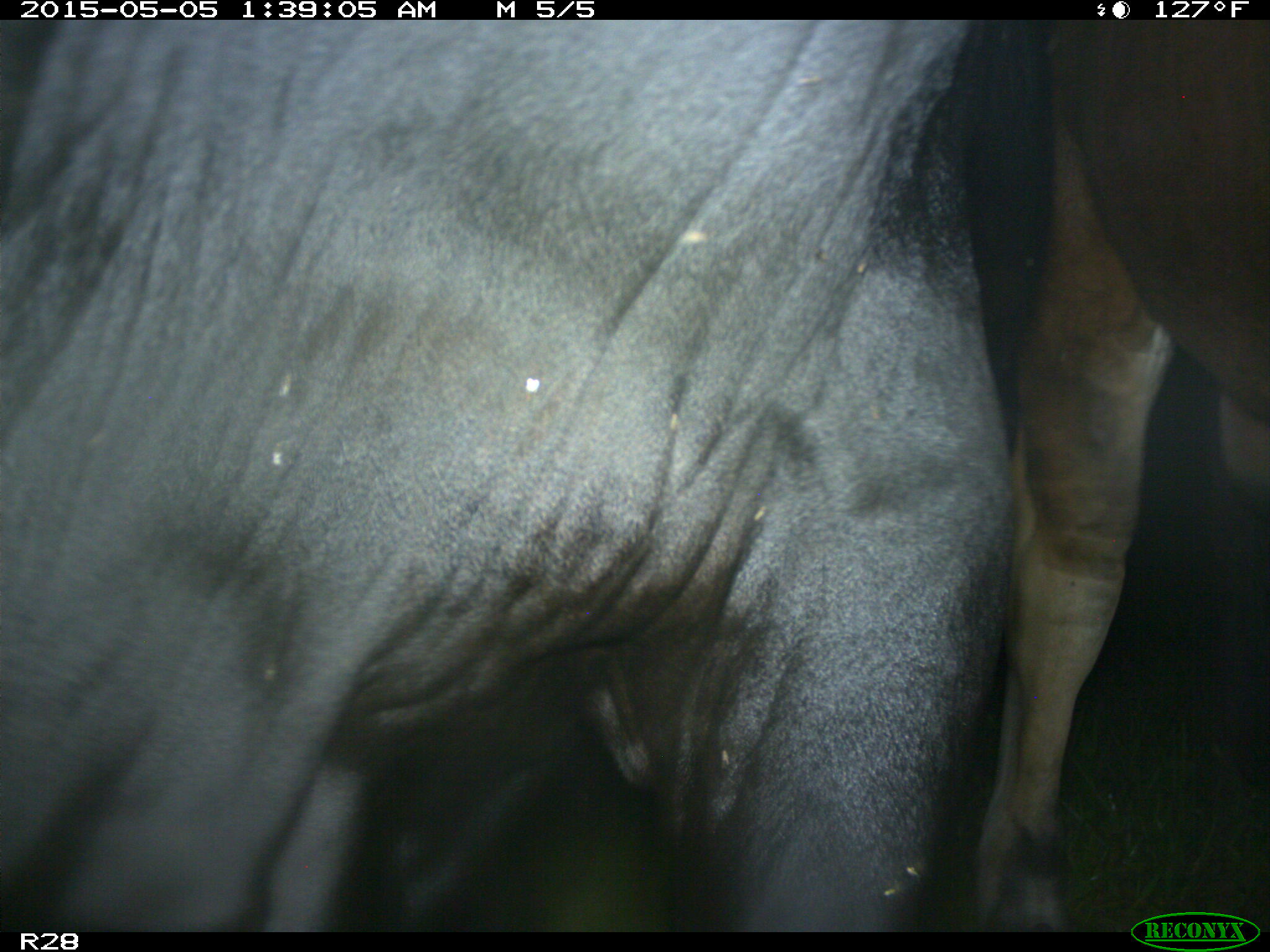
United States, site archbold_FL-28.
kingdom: Animalia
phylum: Chordata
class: Mammalia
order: Artiodactyla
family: Bovidae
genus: Bos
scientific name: Bos taurus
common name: domestic cow